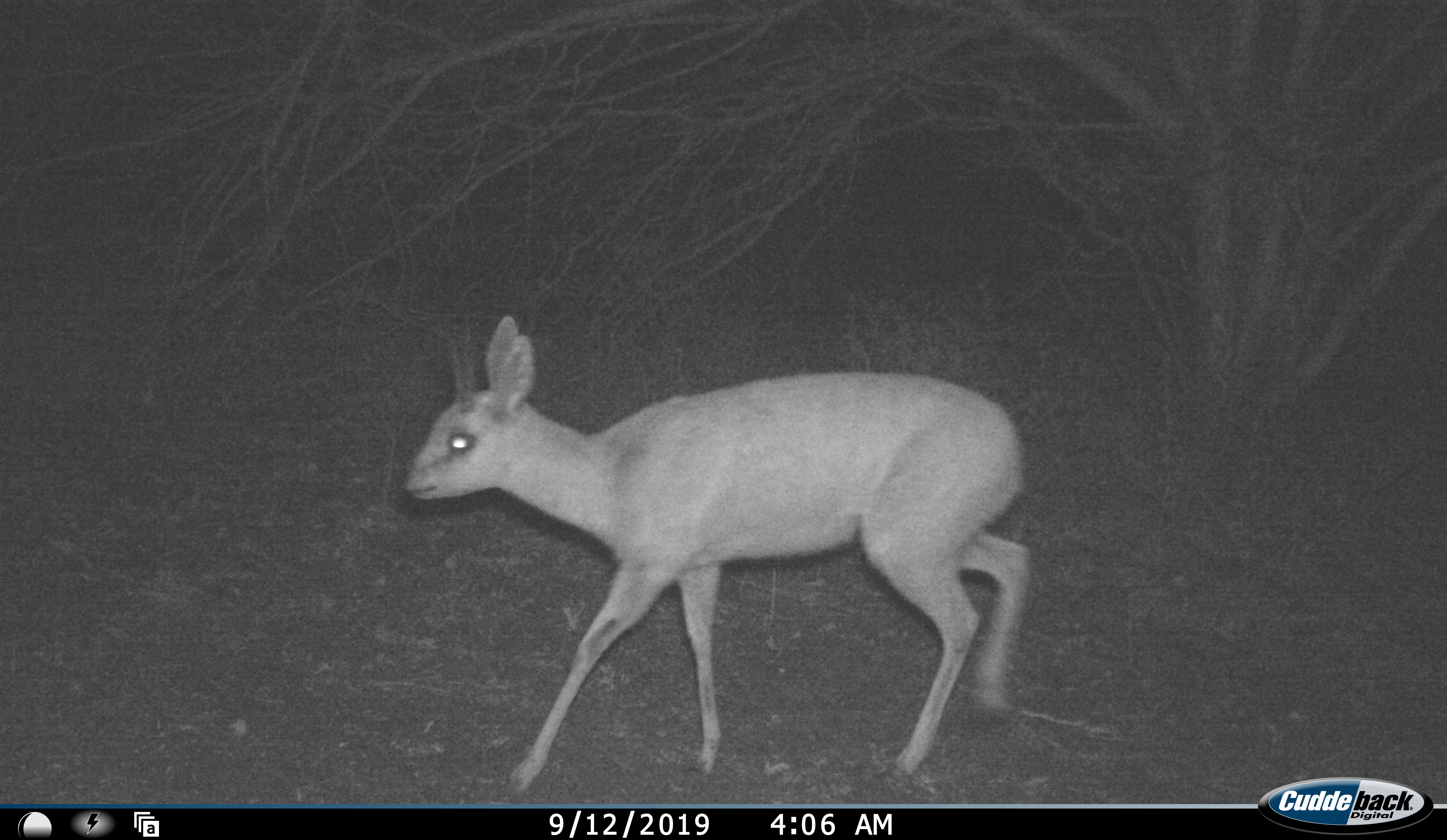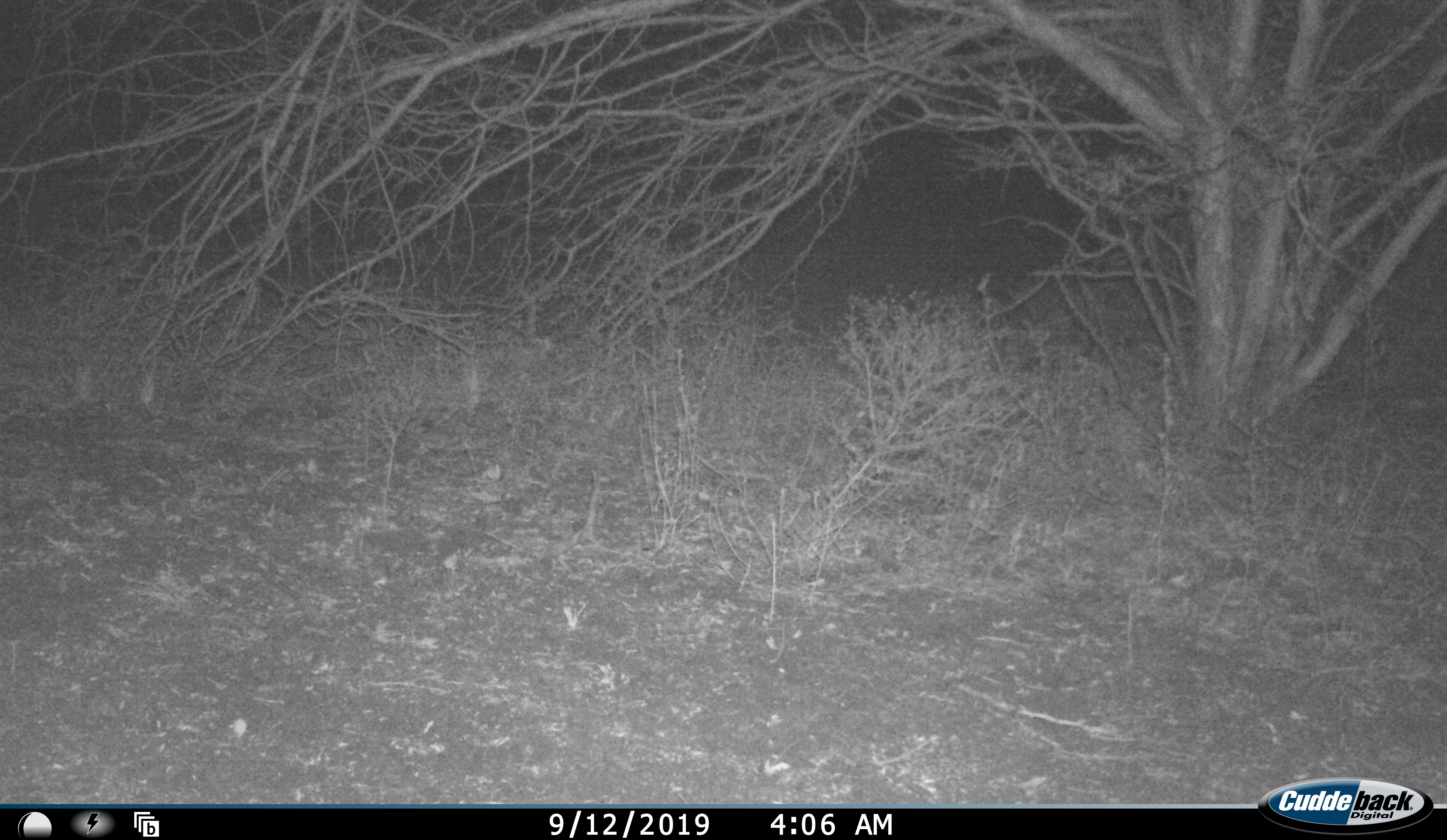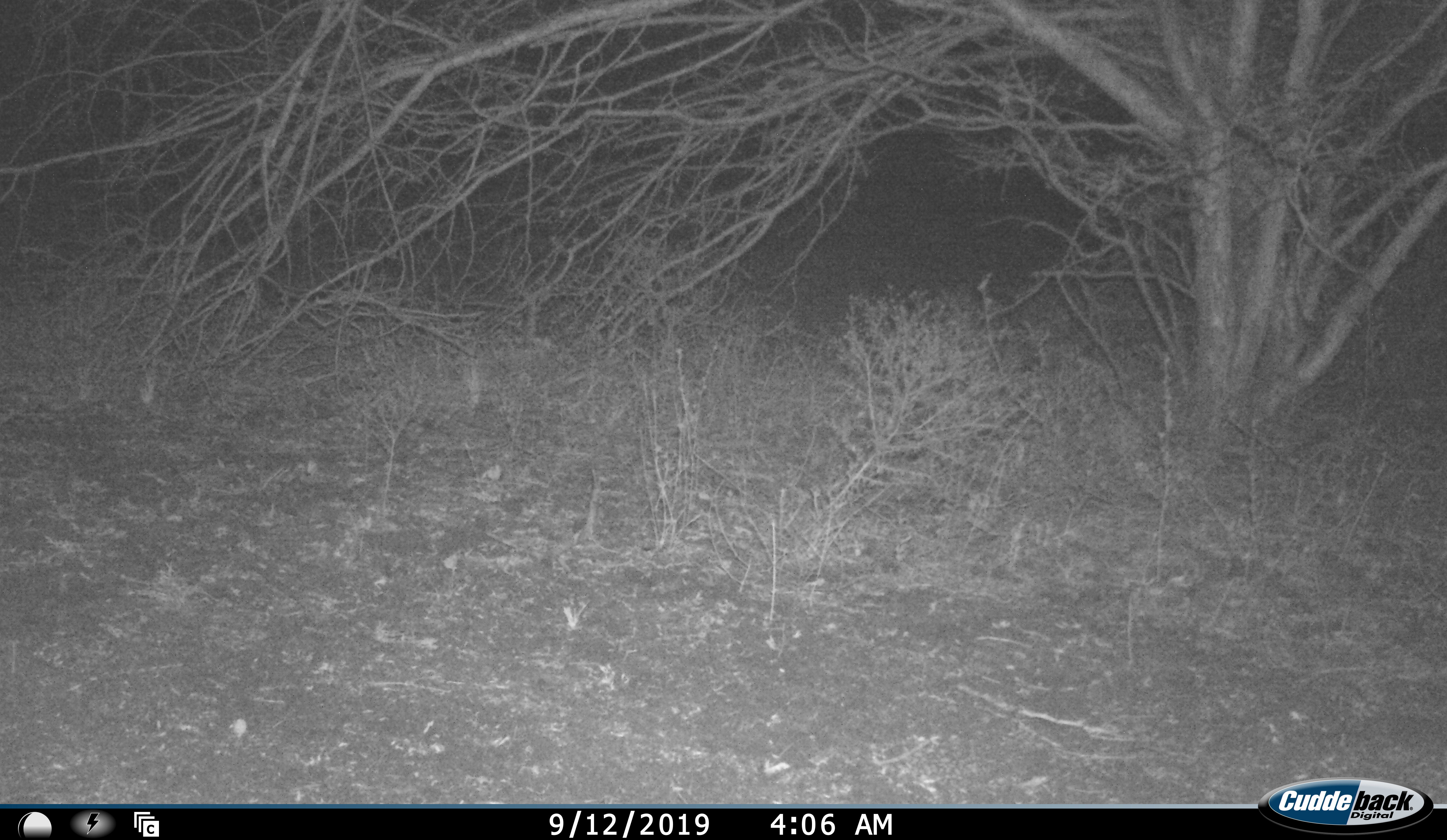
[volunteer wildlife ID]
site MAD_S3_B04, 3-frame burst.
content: unidentified animal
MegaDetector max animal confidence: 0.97